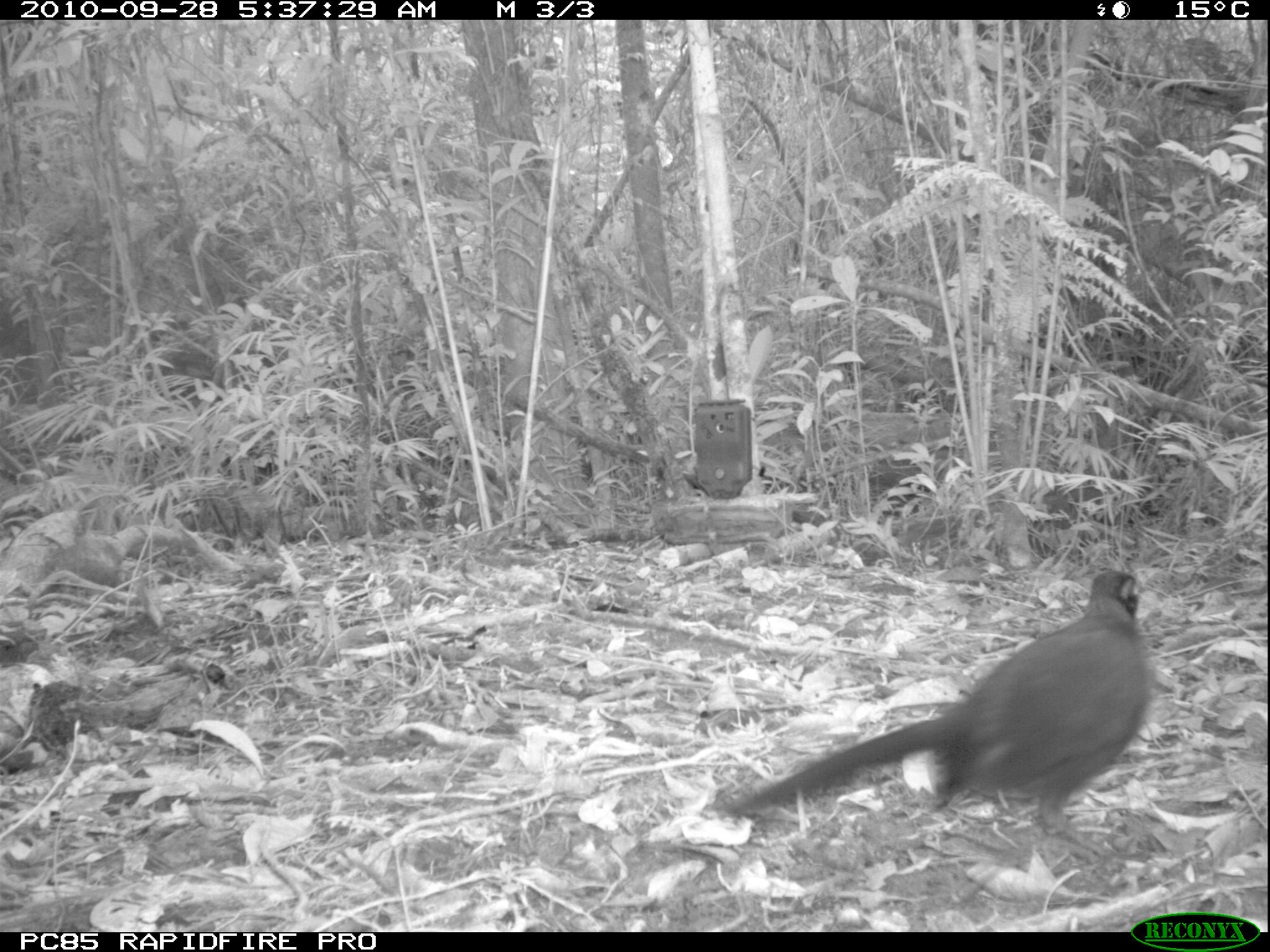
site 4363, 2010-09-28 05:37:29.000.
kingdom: Animalia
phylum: Chordata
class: Aves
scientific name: Aves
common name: bird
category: unknown bird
Unknown bird (bird) (Aves), count 1.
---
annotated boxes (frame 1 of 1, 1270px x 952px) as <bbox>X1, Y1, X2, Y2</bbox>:
unknown bird: <bbox>699, 565, 1153, 868</bbox>